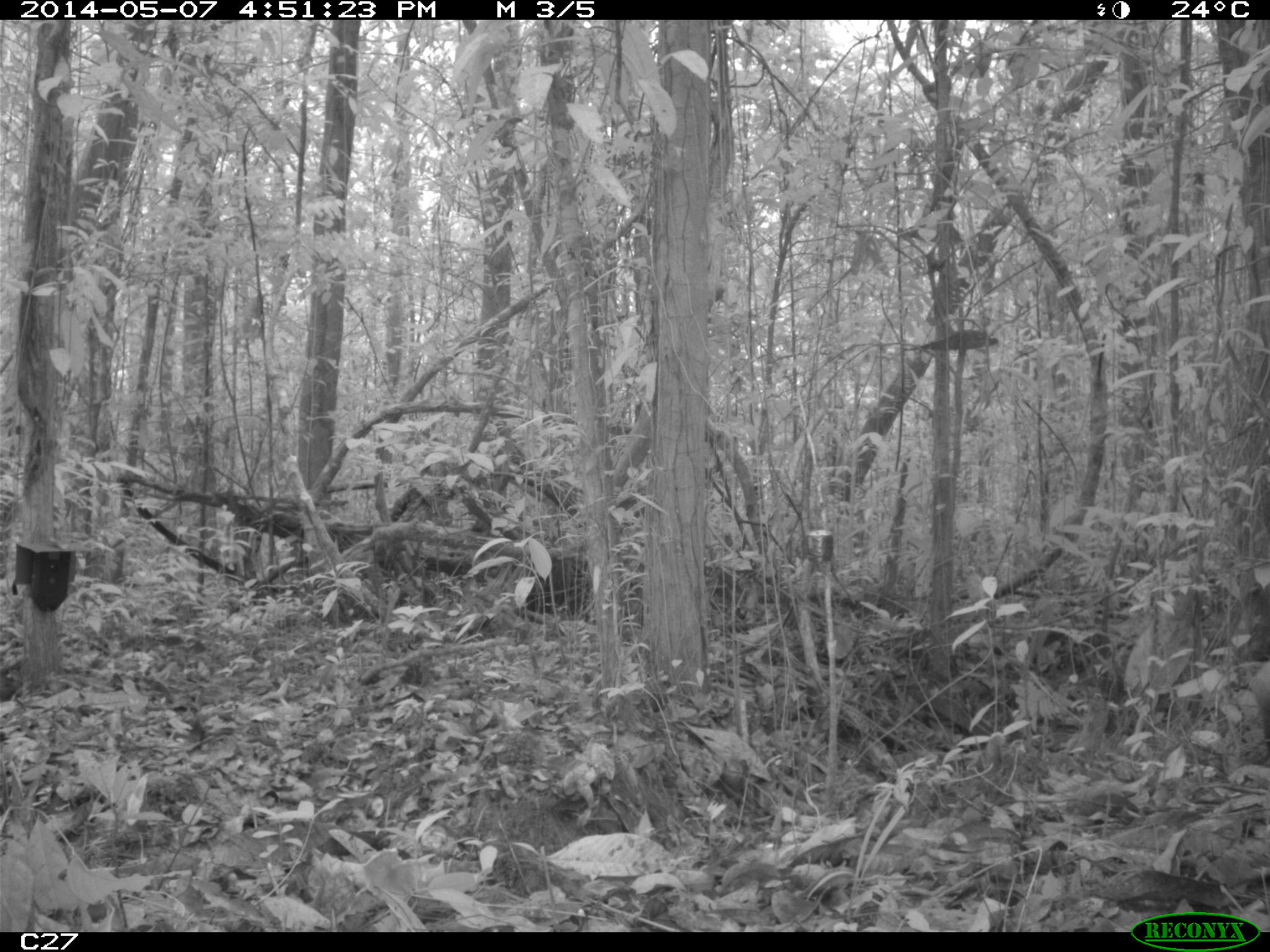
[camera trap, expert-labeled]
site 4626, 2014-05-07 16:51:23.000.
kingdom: Animalia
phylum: Chordata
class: Mammalia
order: Rodentia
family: Dasyproctidae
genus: Dasyprocta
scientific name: Dasyprocta leporina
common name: red-rumped agouti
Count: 1.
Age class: adult.